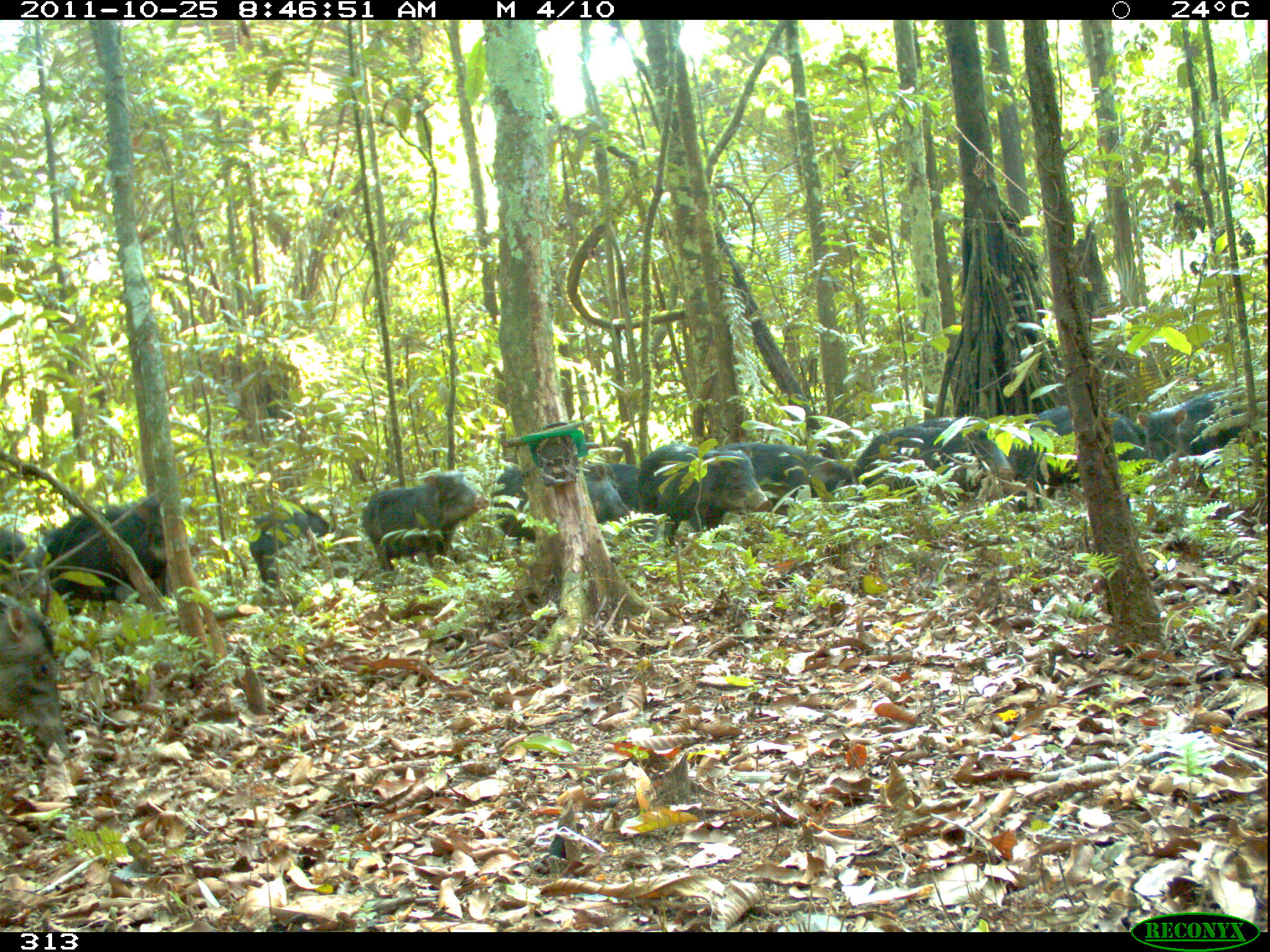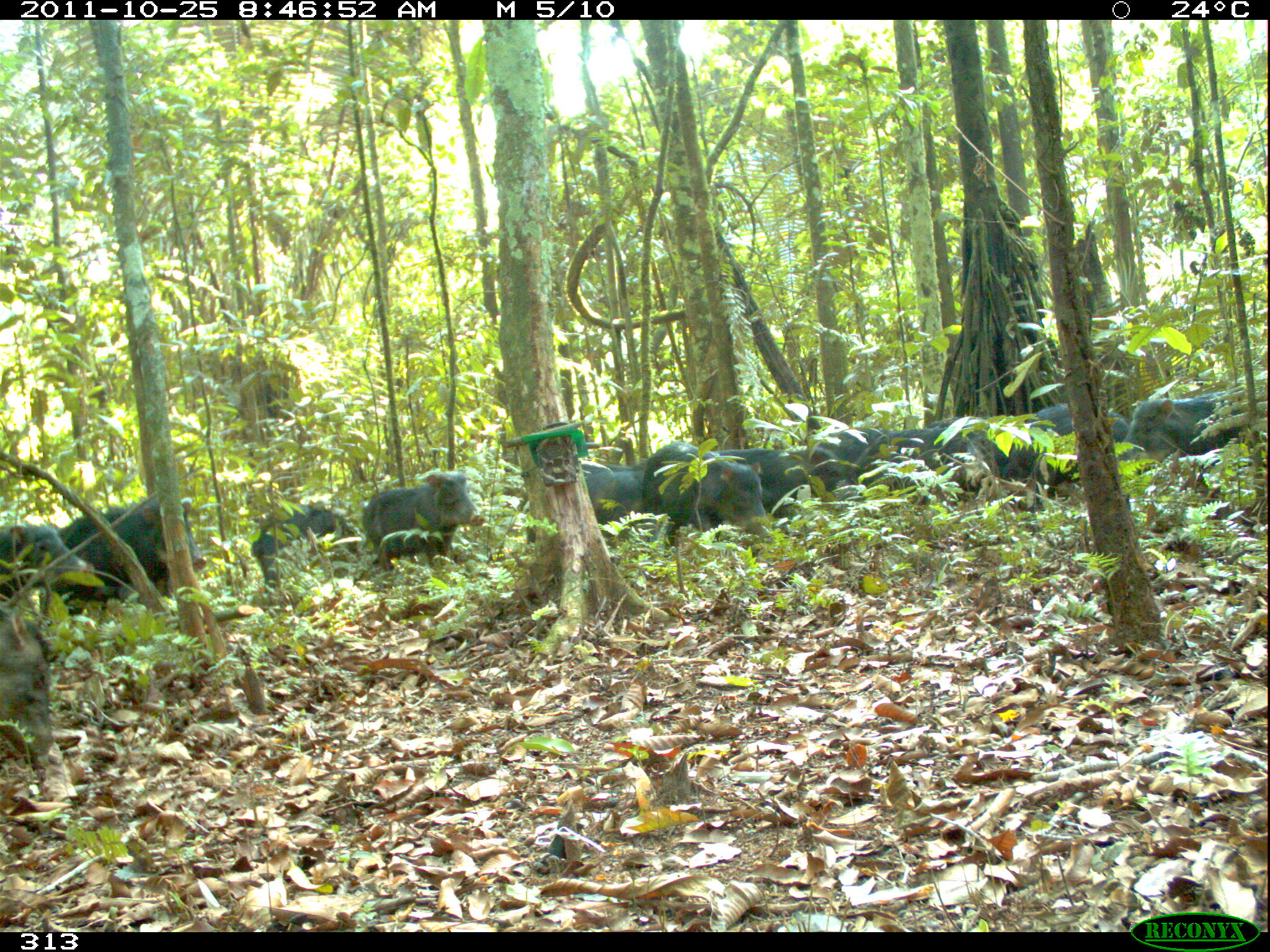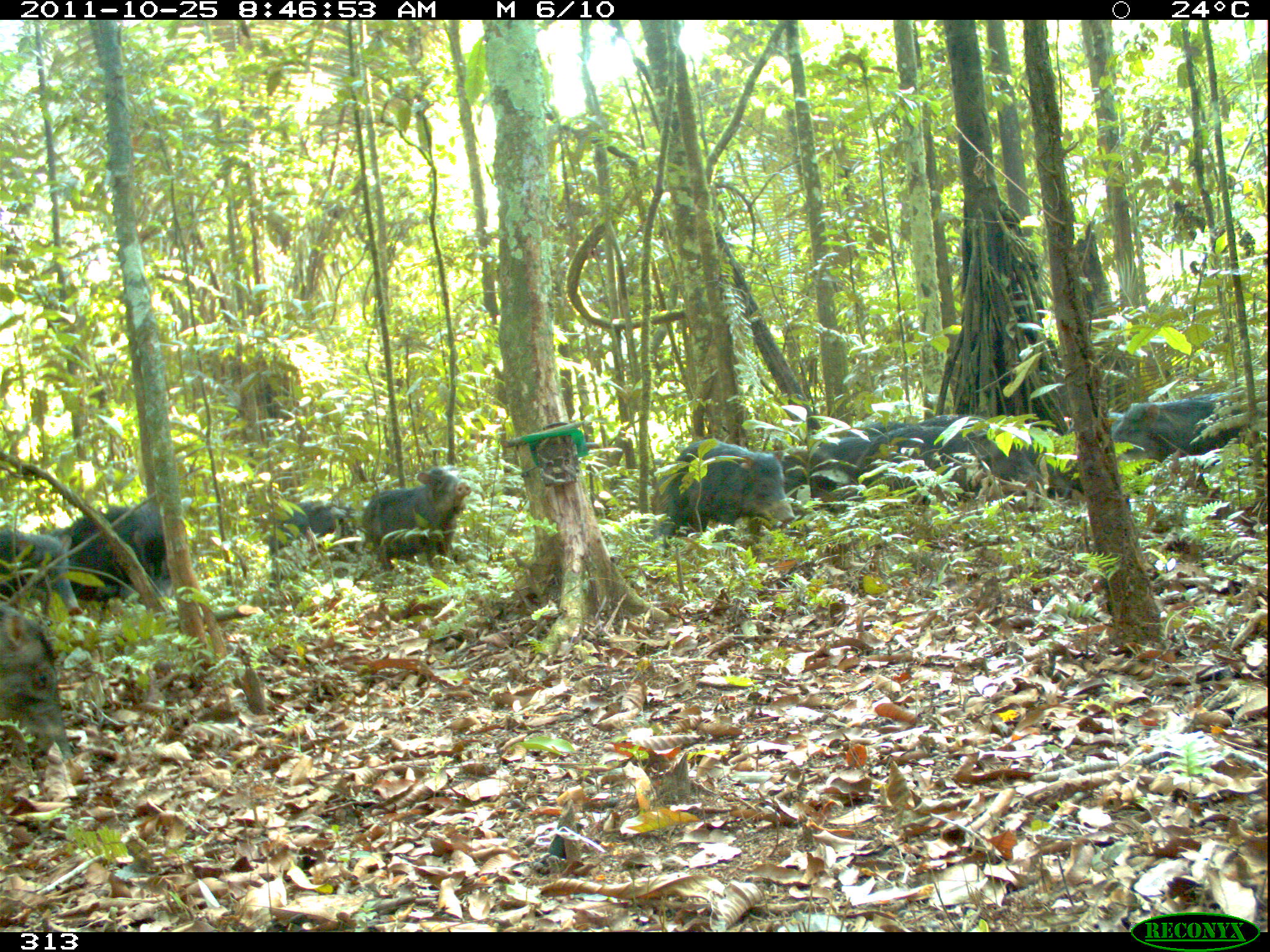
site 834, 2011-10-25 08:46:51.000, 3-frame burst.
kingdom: Animalia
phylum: Chordata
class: Mammalia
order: Artiodactyla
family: Tayassuidae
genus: Tayassu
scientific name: Tayassu pecari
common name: white-lipped peccary